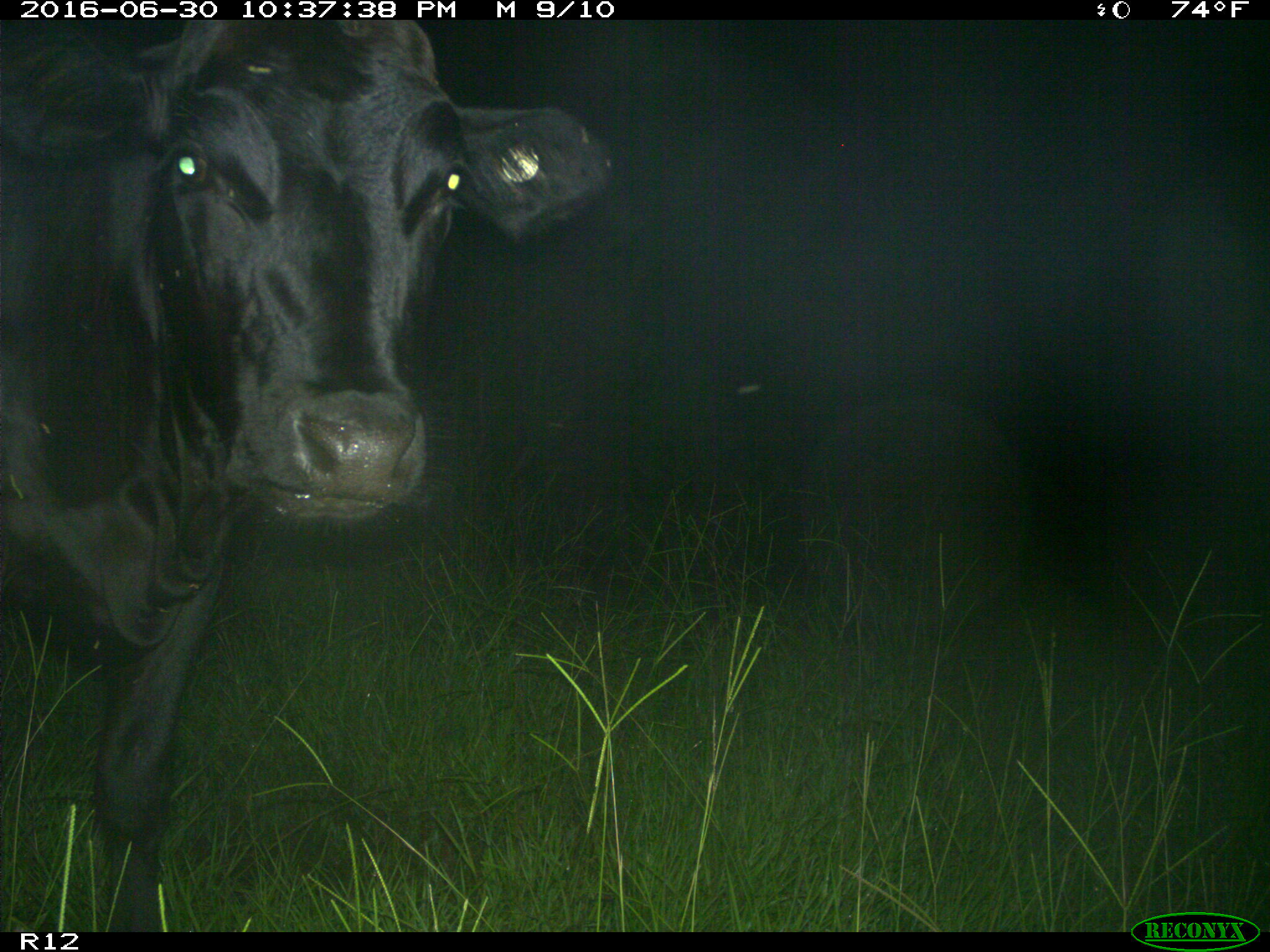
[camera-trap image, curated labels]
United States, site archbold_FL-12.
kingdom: Animalia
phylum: Chordata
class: Mammalia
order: Artiodactyla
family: Bovidae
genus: Bos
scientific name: Bos taurus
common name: domestic cow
Bos taurus (domestic cow).